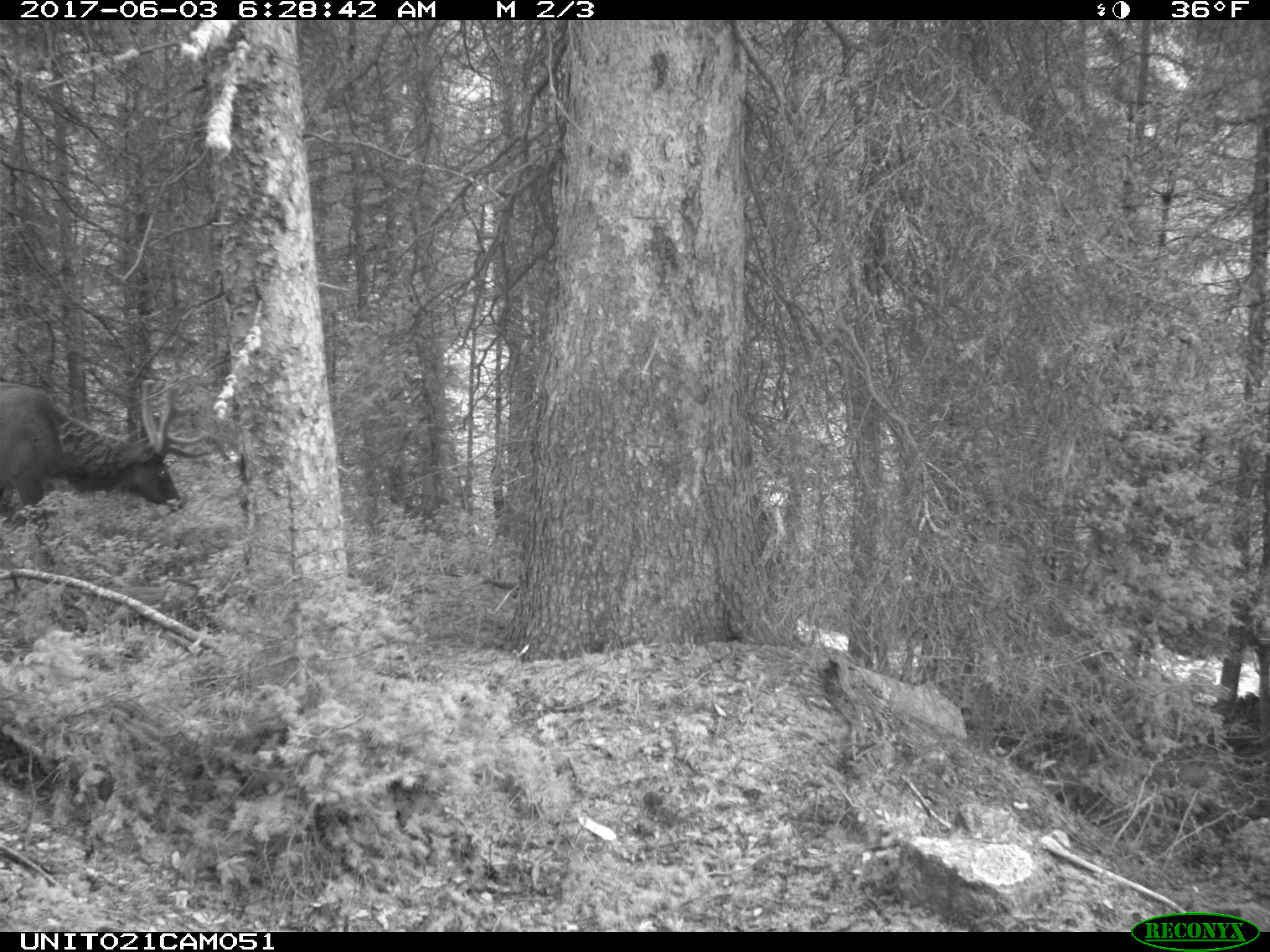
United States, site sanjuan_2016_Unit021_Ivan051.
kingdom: Animalia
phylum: Chordata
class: Mammalia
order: Artiodactyla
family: Cervidae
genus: Cervus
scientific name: Cervus elaphus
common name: red deer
Cervus elaphus (red deer).